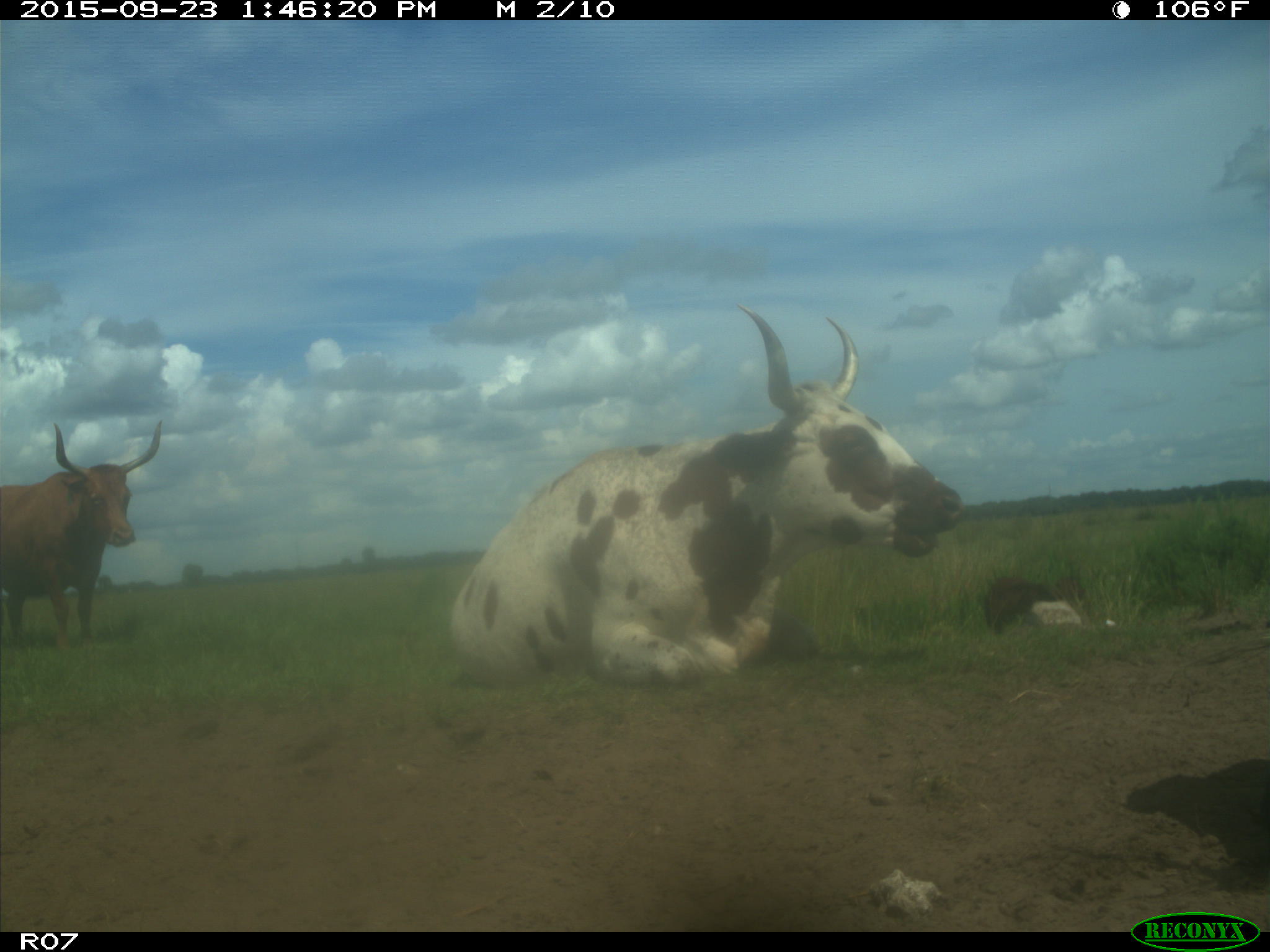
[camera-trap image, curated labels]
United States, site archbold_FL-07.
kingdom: Animalia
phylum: Chordata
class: Mammalia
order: Artiodactyla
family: Bovidae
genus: Bos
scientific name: Bos taurus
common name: domestic cow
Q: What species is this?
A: Bos taurus (domestic cow).